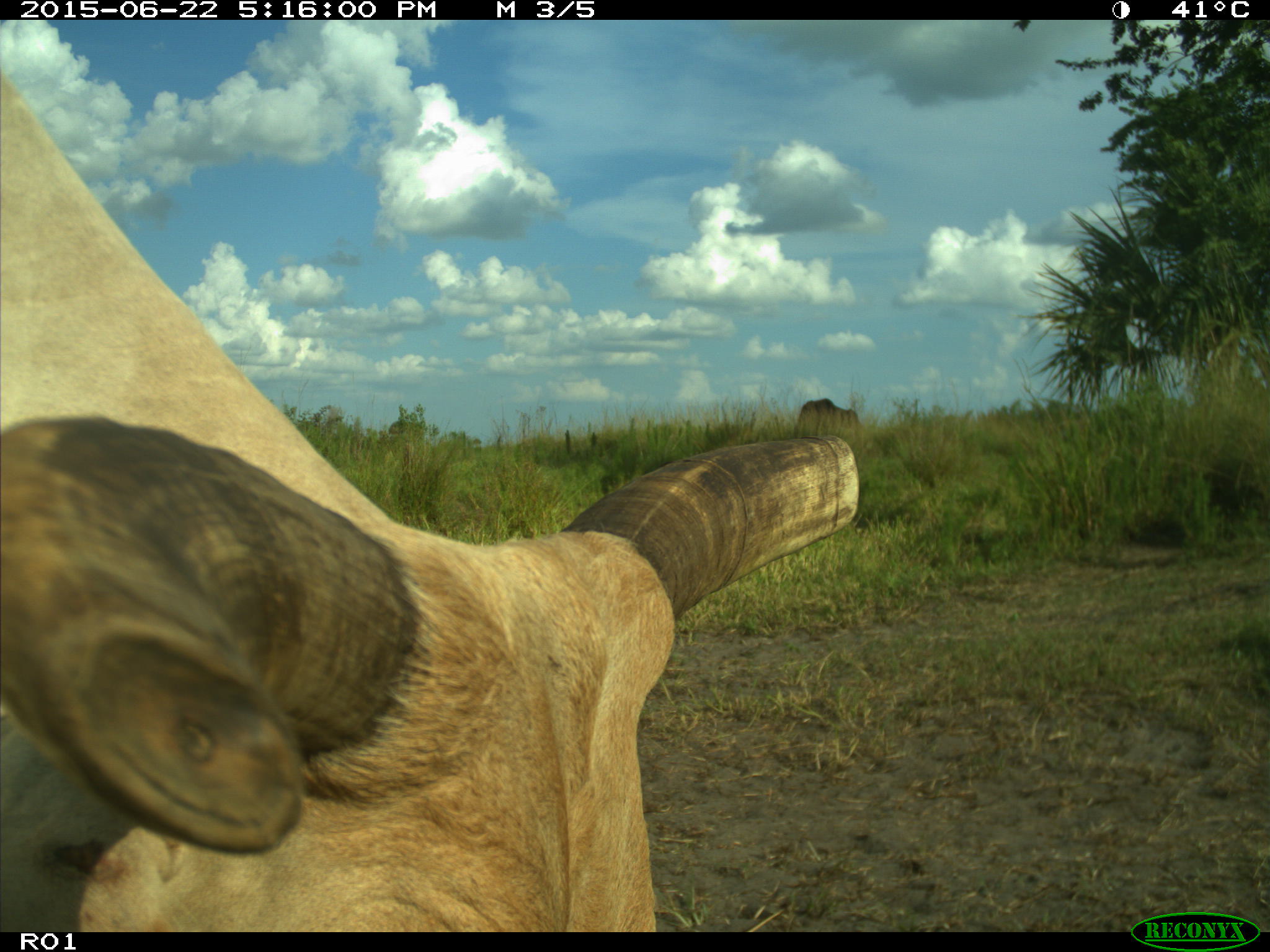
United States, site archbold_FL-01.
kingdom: Animalia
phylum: Chordata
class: Mammalia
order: Artiodactyla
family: Bovidae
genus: Bos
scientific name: Bos taurus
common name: domestic cow